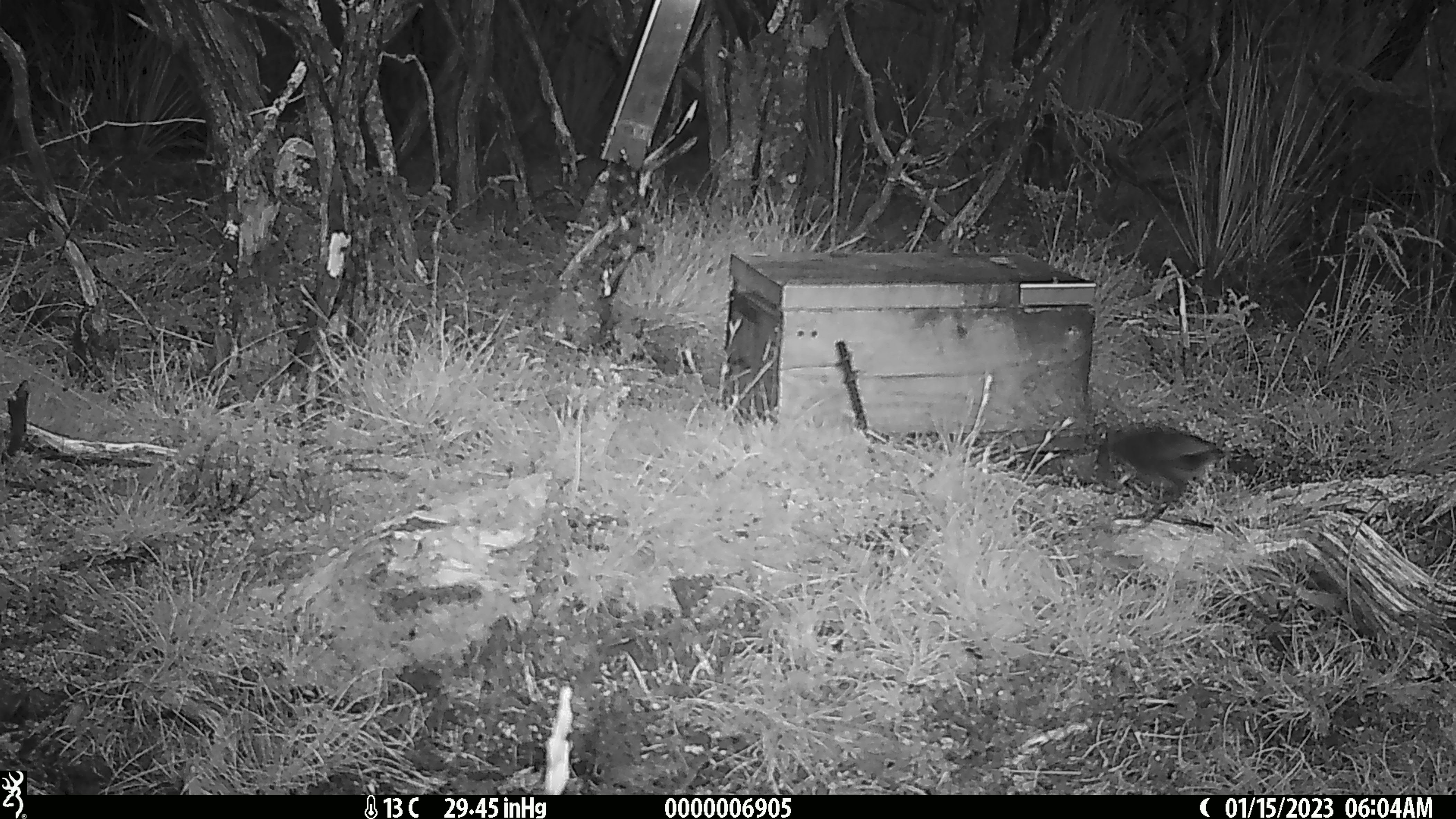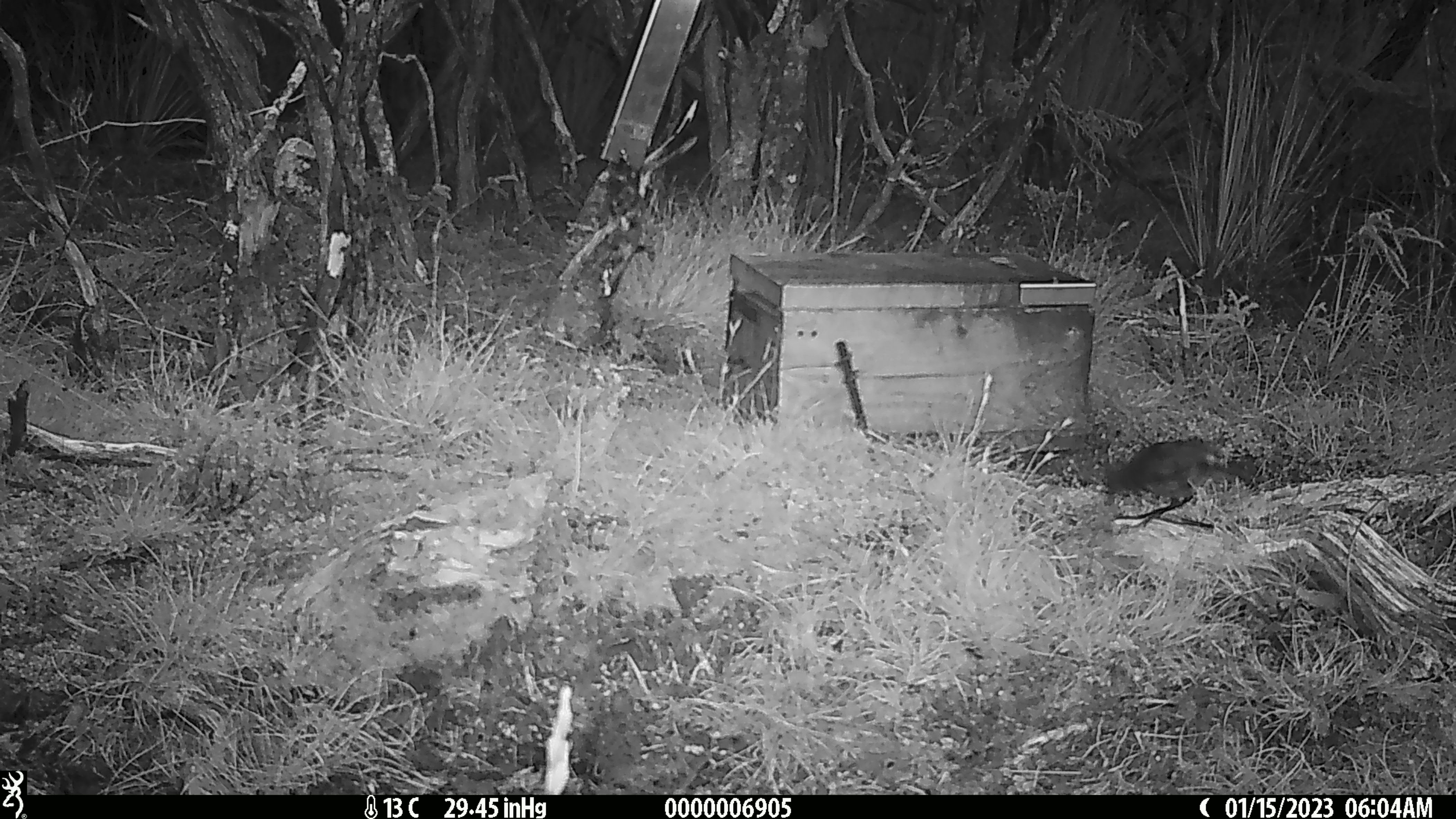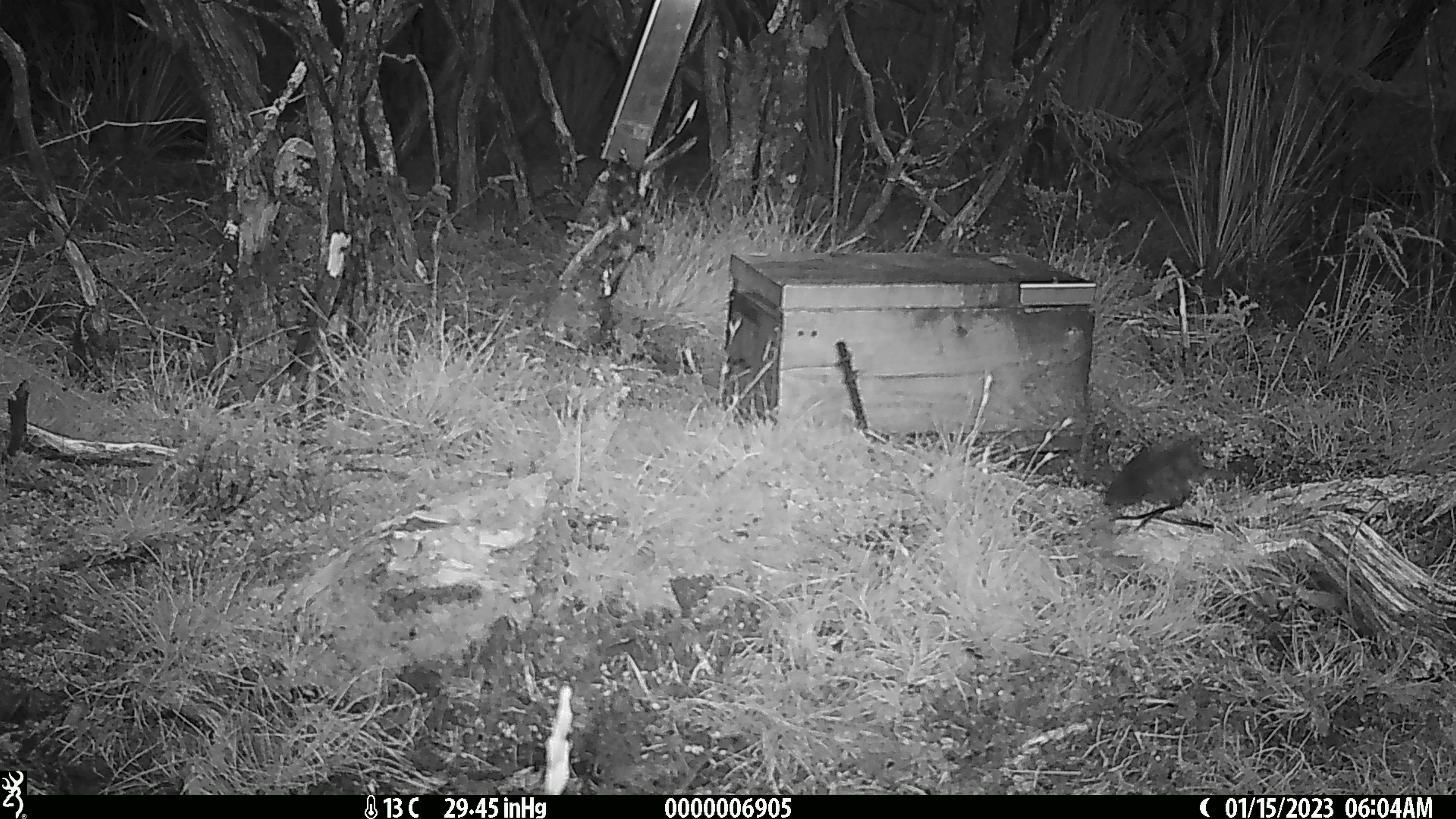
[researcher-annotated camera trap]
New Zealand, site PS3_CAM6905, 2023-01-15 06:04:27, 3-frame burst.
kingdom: Animalia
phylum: Chordata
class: Aves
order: Passeriformes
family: Petroicidae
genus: Petroica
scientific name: Petroica australis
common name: new zealand robin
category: robin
Robin (new zealand robin) (Petroica australis).